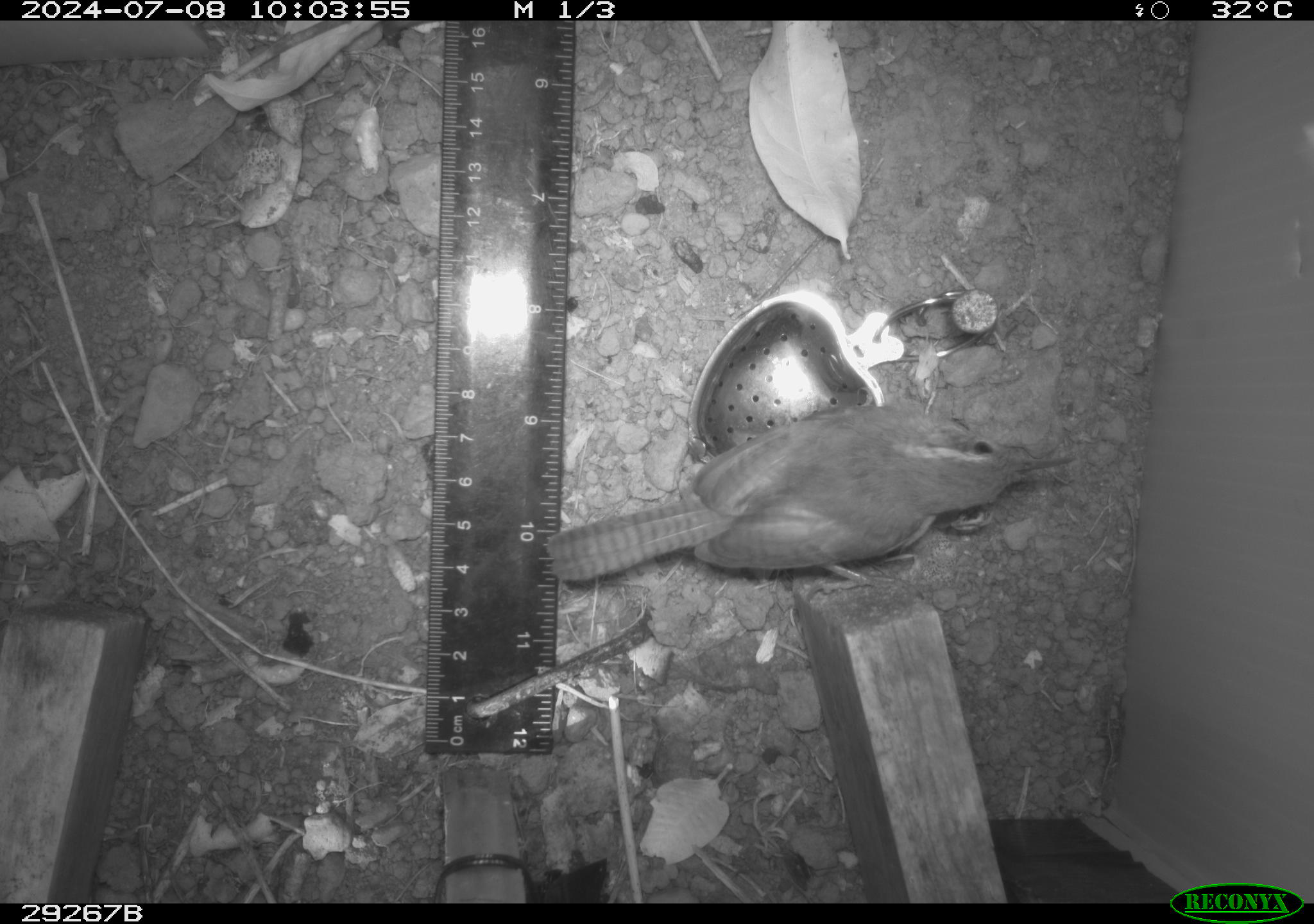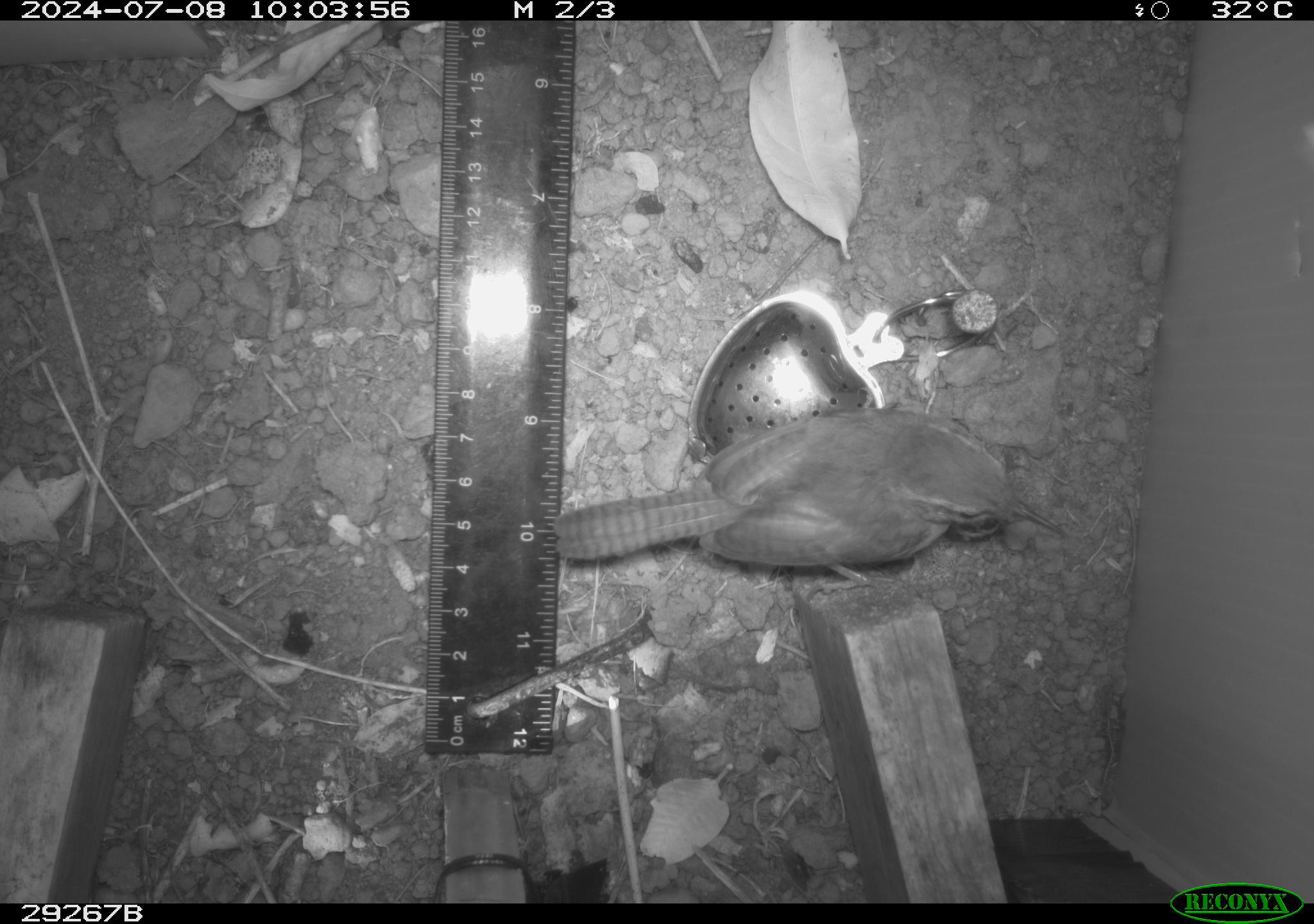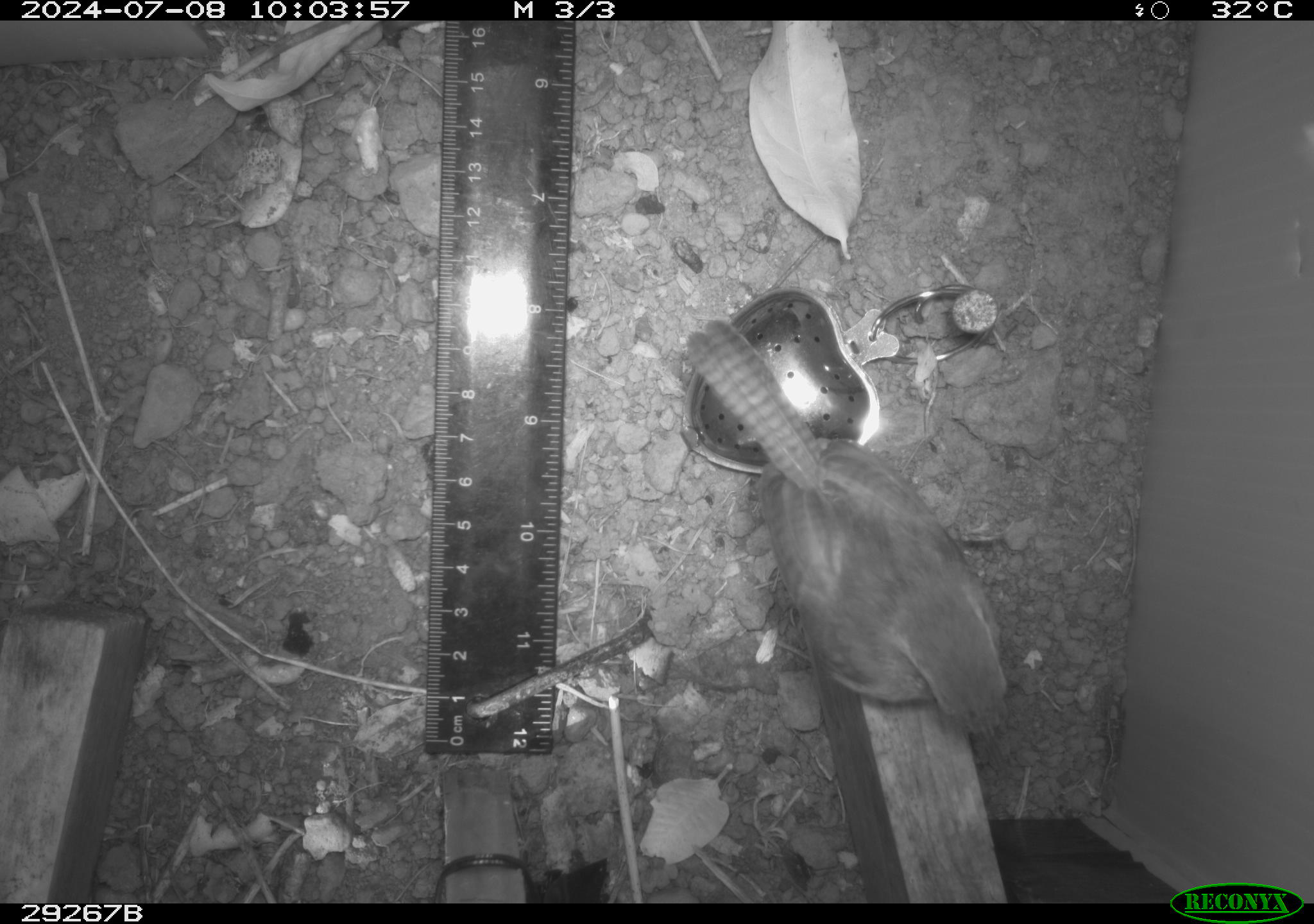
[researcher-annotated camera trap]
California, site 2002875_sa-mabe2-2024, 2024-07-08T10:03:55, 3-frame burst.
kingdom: Animalia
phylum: Chordata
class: Aves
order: Passeriformes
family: Troglodytidae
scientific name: Troglodytidae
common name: wren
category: troglodytidae family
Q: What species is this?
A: Troglodytidae family (wren) (Troglodytidae).